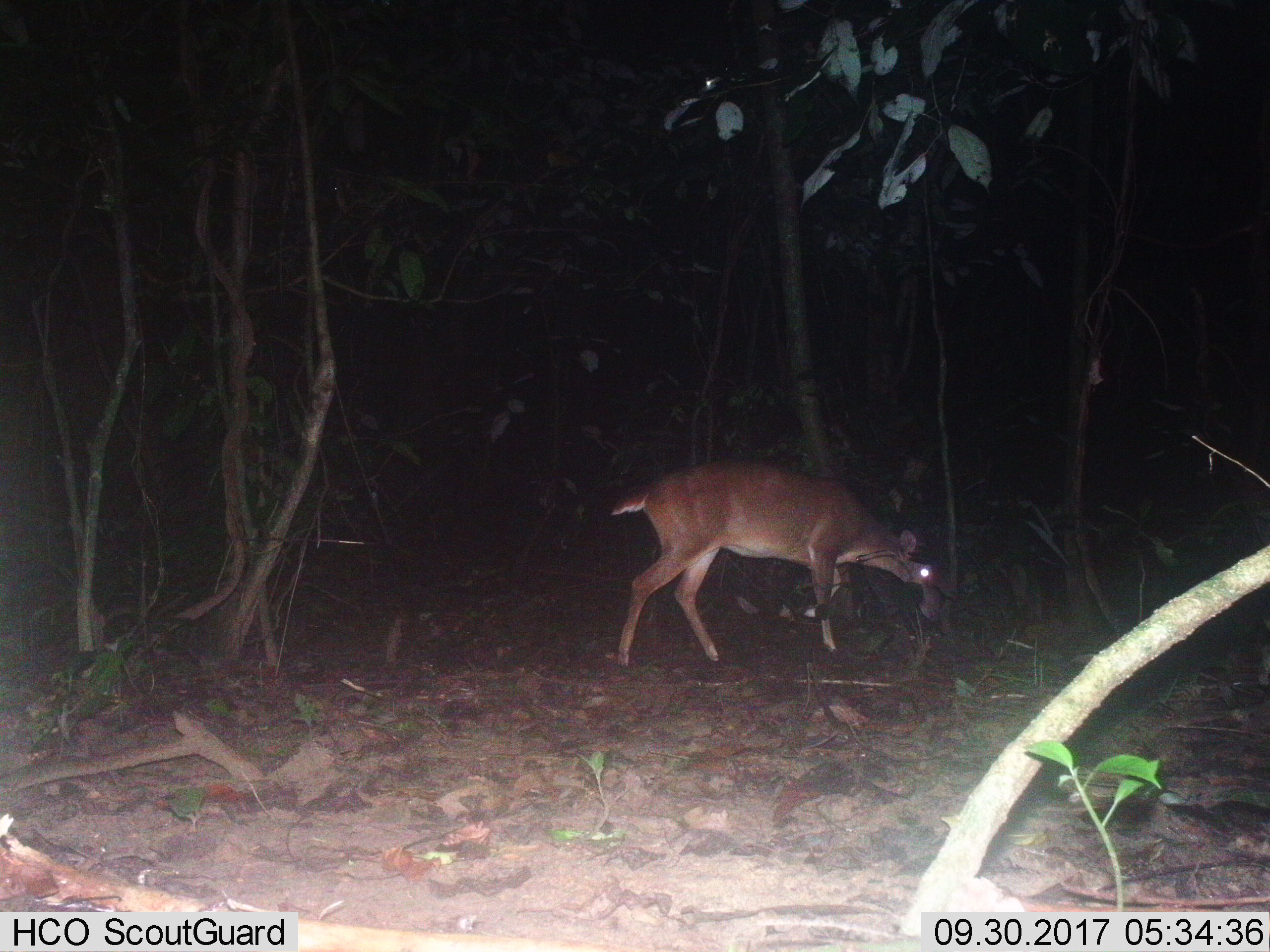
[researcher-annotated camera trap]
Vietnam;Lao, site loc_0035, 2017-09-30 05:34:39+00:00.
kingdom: Animalia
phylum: Chordata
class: Mammalia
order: Artiodactyla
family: Cervidae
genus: Muntiacus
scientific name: Muntiacus vuquangensis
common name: large-antlered muntjac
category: large antlered muntjac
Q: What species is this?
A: Large antlered muntjac (large-antlered muntjac) (Muntiacus vuquangensis).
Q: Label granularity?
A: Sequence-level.